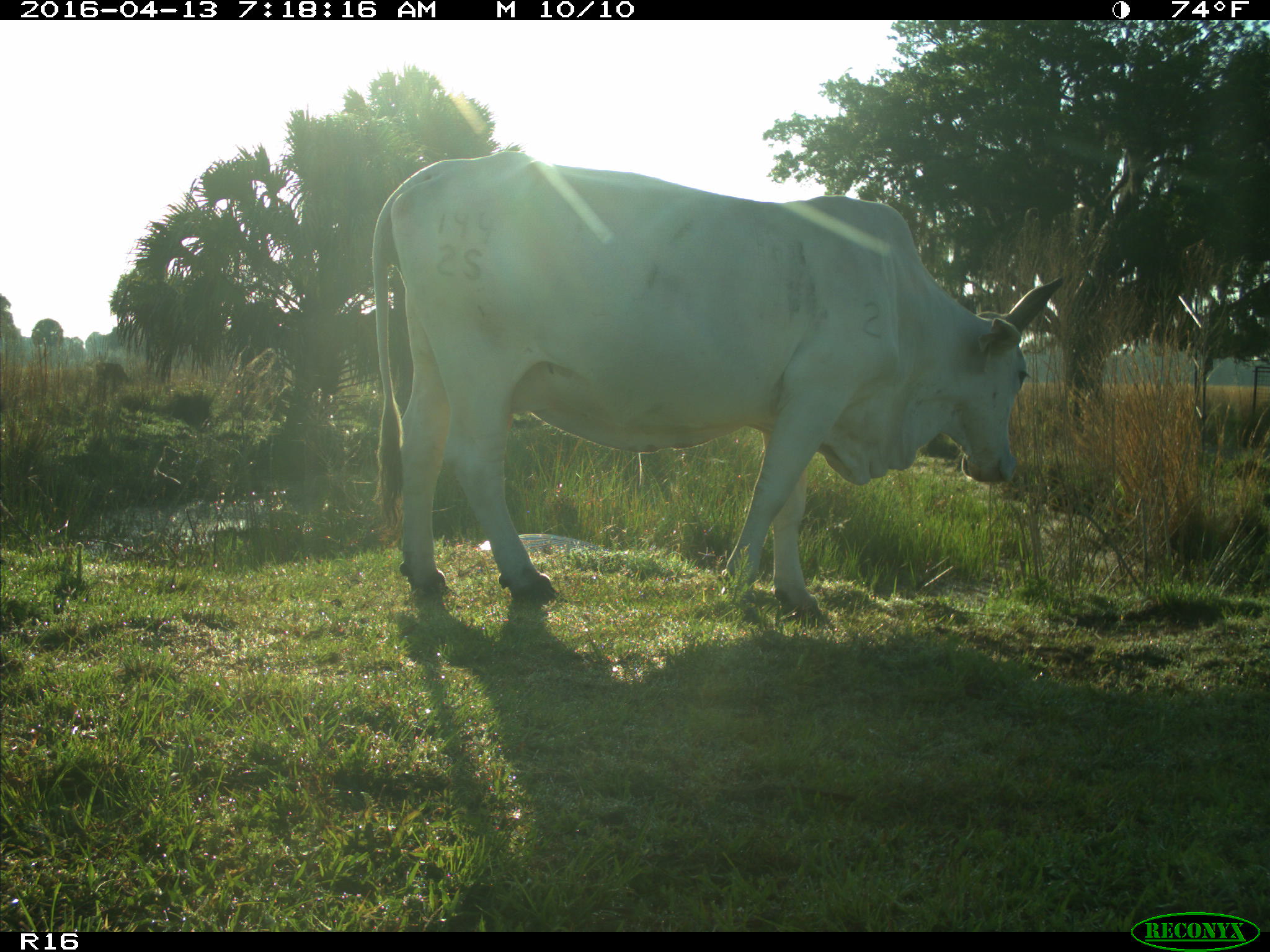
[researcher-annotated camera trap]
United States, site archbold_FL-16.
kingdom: Animalia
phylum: Chordata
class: Mammalia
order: Artiodactyla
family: Bovidae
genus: Bos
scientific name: Bos taurus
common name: domestic cow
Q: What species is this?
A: Bos taurus (domestic cow).